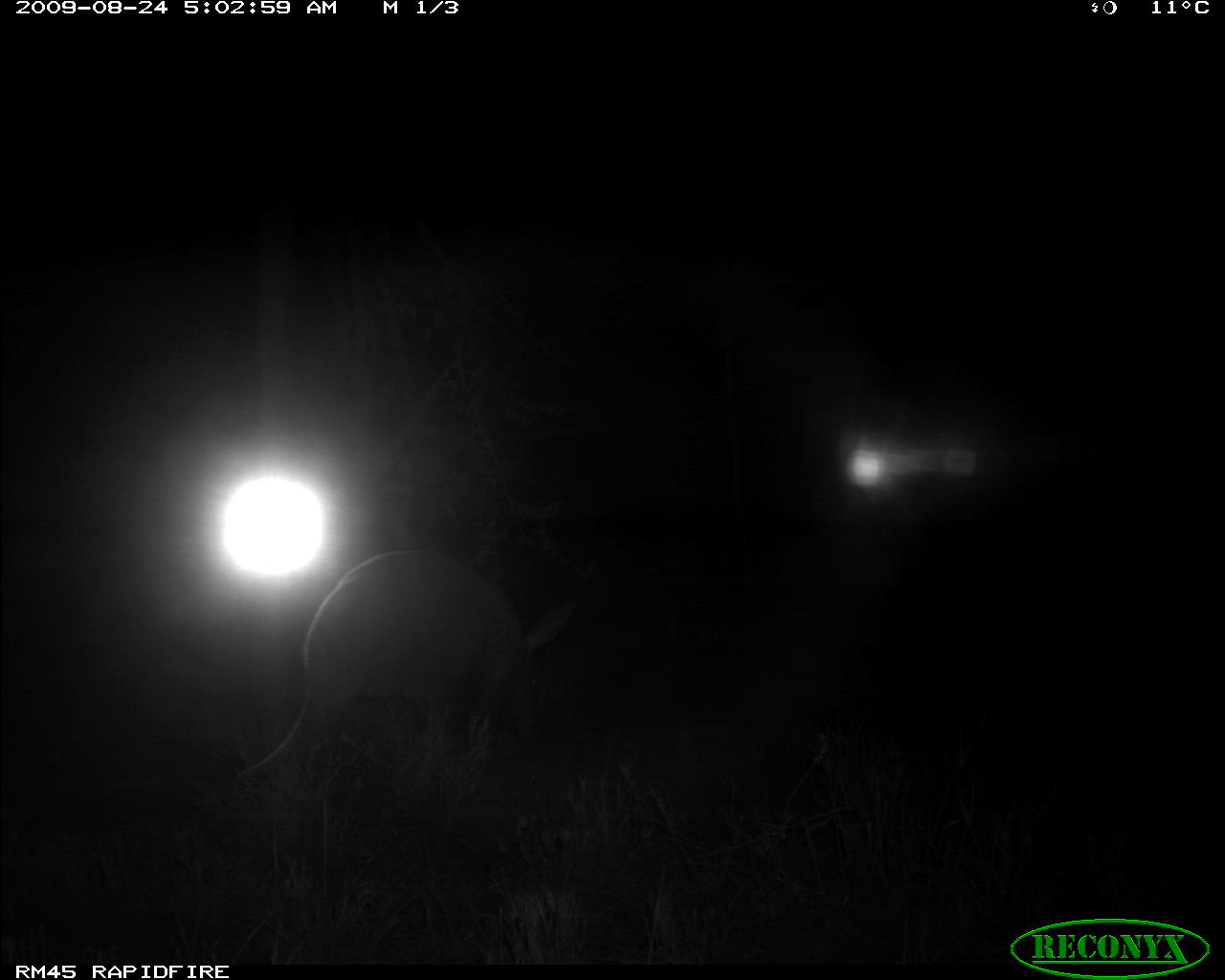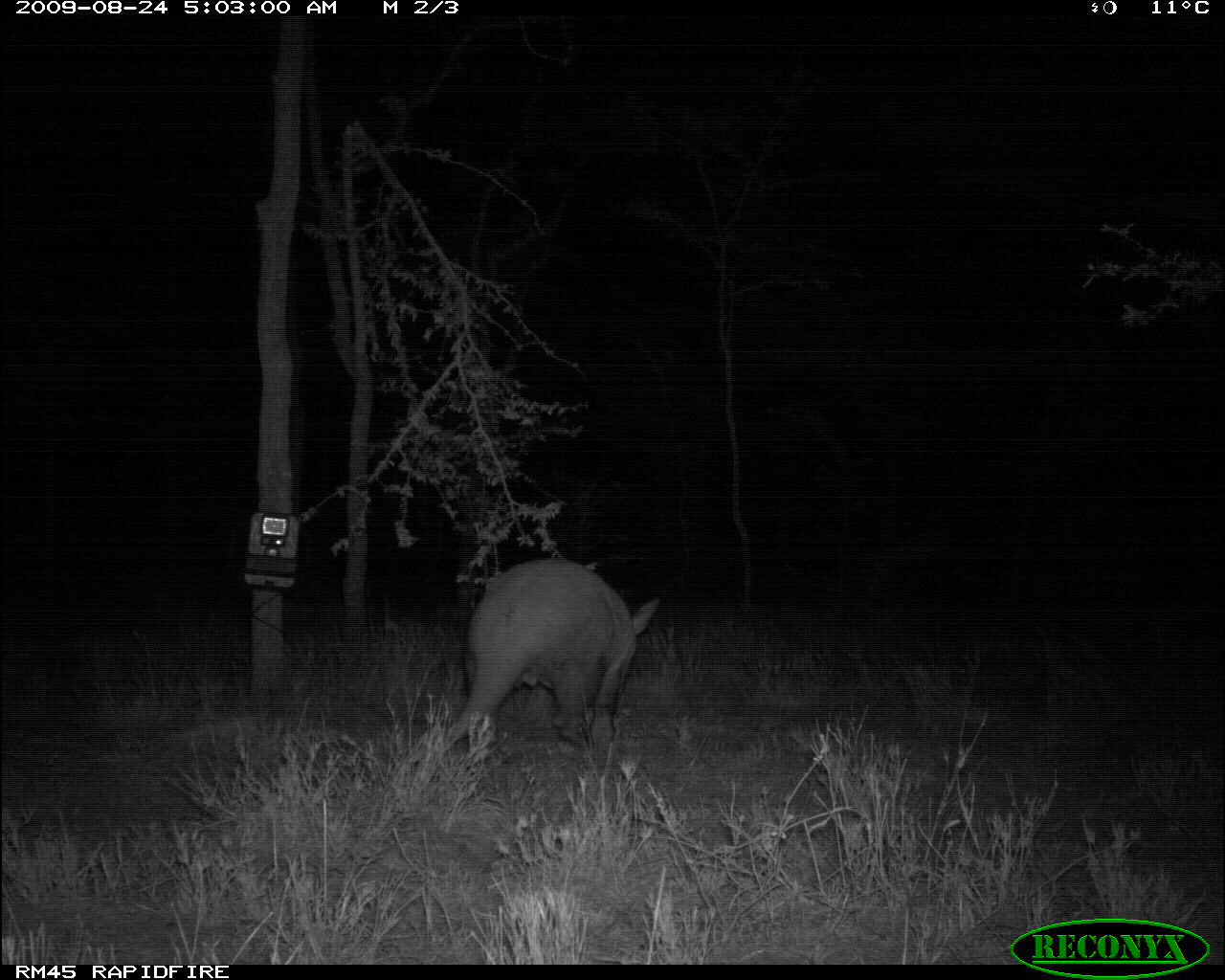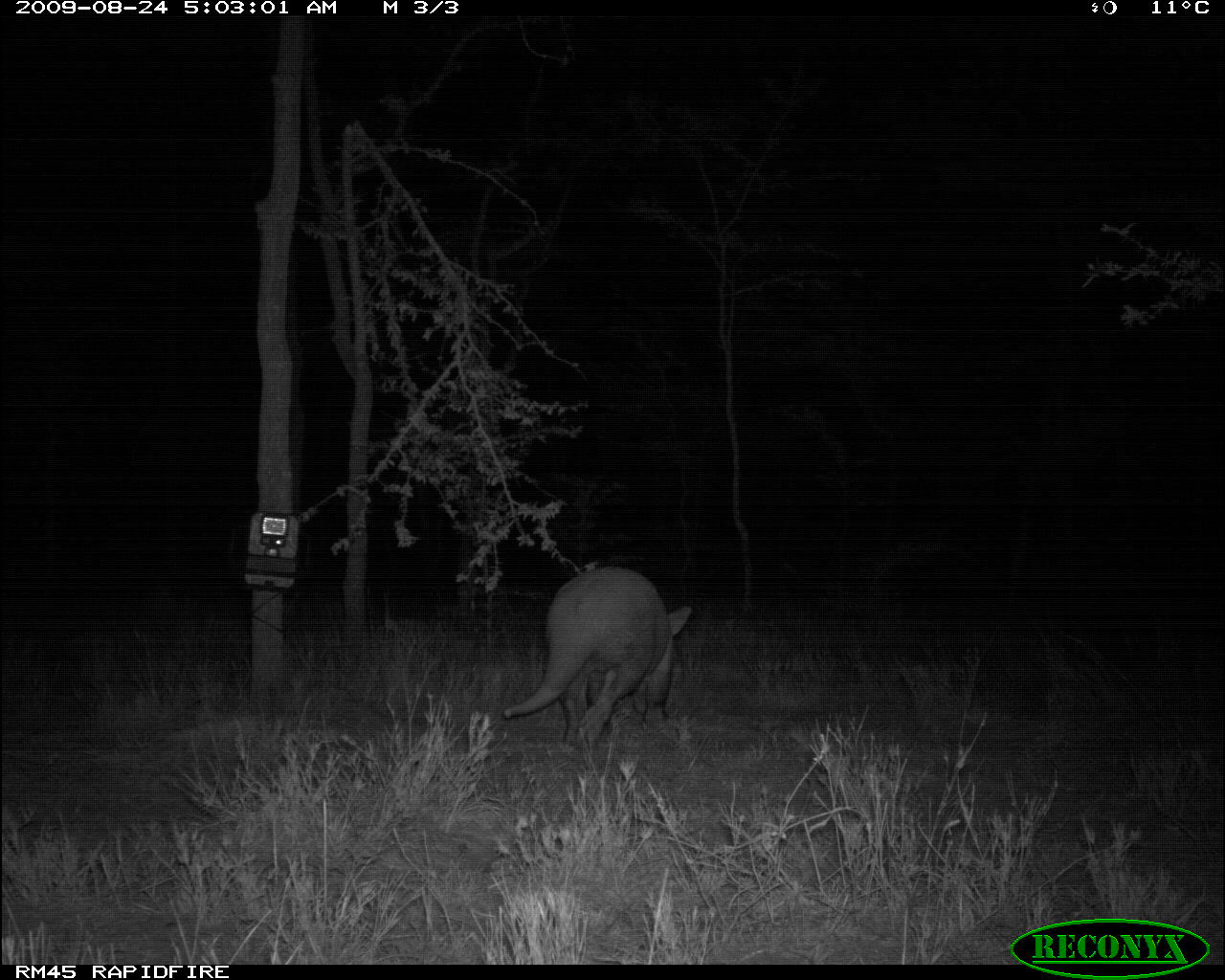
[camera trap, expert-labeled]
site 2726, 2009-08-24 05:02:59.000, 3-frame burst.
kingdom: Animalia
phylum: Chordata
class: Mammalia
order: Tubulidentata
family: Orycteropodidae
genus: Orycteropus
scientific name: Orycteropus afer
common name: aardvark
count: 1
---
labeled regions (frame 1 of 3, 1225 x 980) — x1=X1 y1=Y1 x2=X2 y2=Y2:
orycteropus afer: x1=233 y1=547 x2=578 y2=789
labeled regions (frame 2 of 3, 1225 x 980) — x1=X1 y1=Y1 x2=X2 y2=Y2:
orycteropus afer: x1=411 y1=556 x2=659 y2=763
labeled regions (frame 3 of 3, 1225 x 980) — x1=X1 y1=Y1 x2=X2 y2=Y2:
orycteropus afer: x1=501 y1=566 x2=691 y2=746